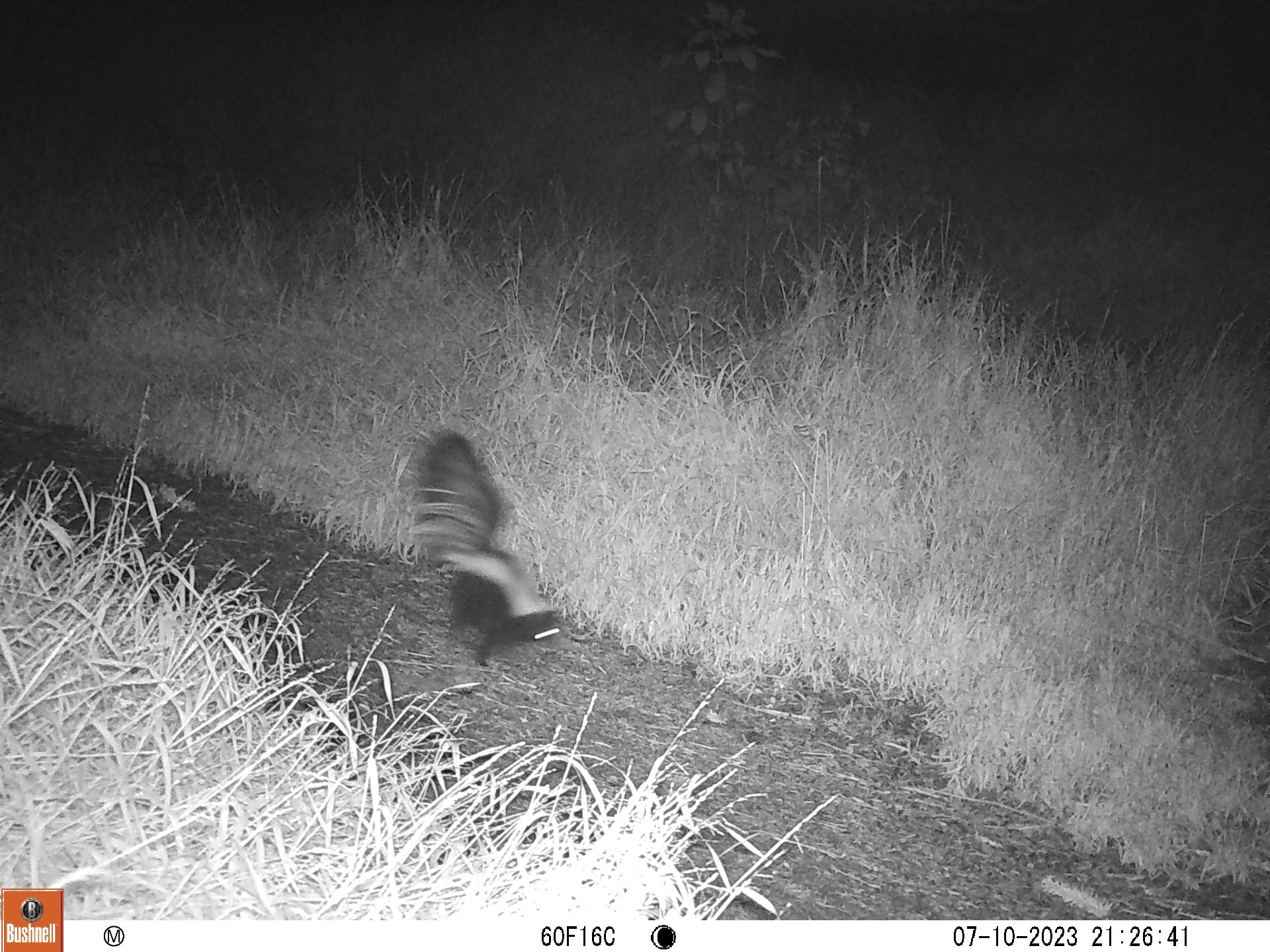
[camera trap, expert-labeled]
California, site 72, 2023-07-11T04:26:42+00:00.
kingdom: Animalia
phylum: Chordata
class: Mammalia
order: Carnivora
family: Mephitidae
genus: Mephitis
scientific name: Mephitis mephitis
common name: striped skunk